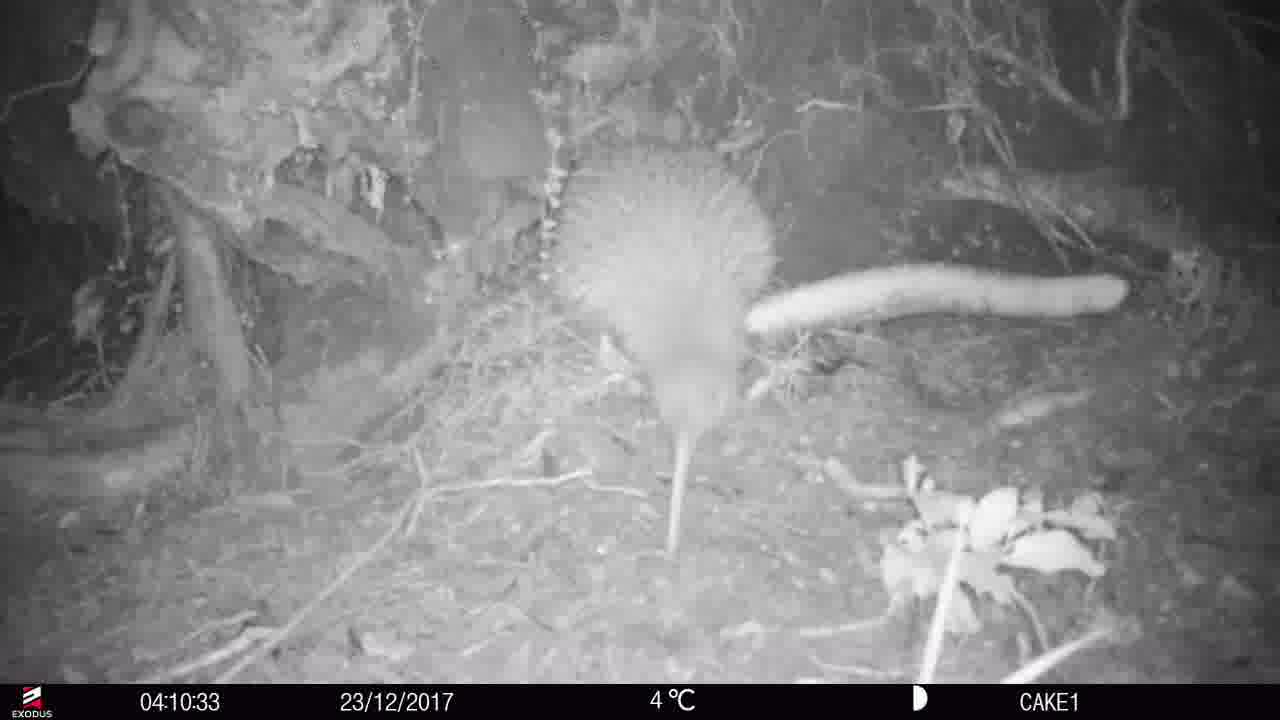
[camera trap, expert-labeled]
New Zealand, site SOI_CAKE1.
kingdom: Animalia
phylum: Chordata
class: Aves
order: Apterygiformes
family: Apterygidae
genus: Apteryx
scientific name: Apteryx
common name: kiwi